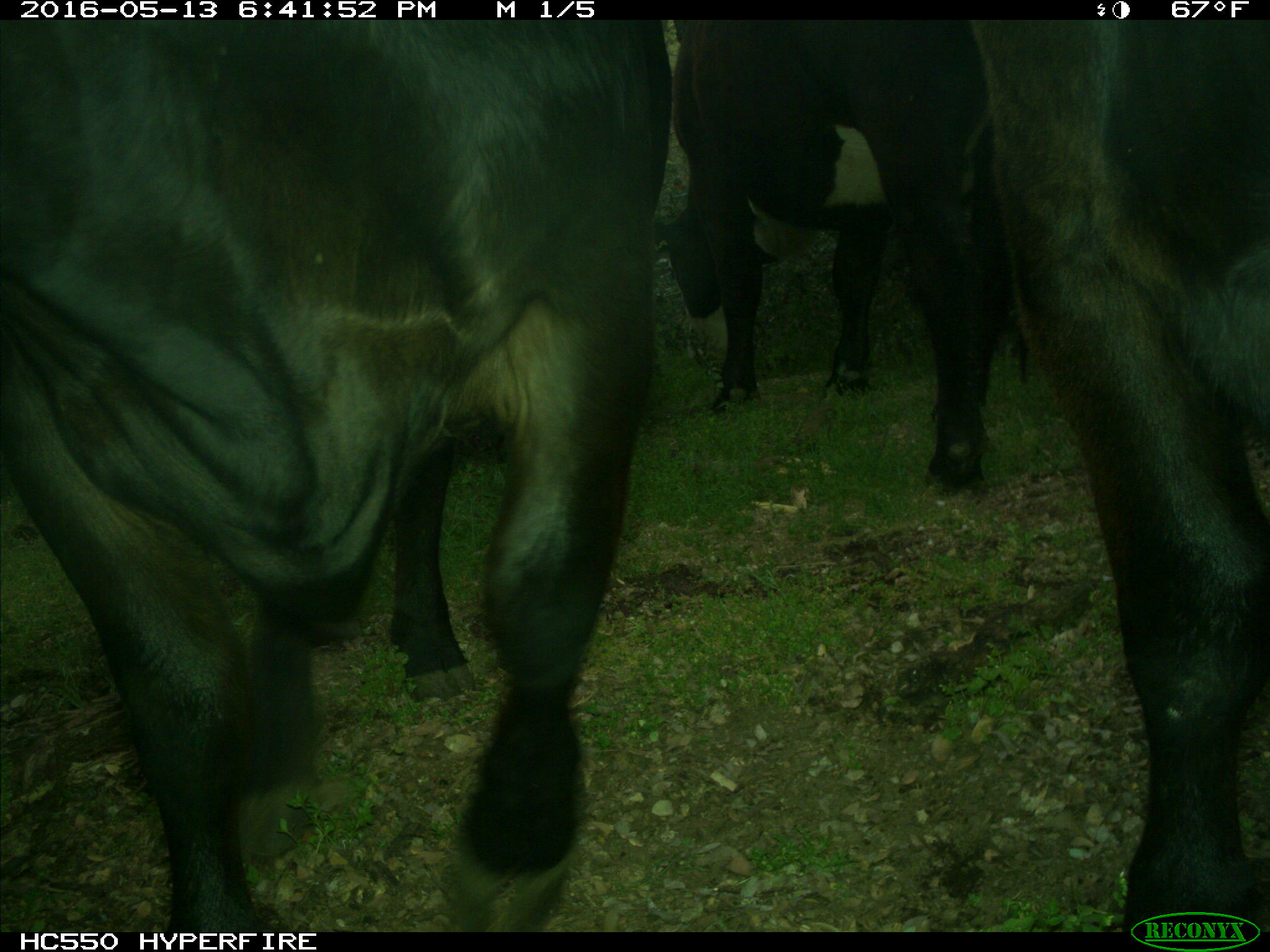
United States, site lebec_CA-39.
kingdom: Animalia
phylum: Chordata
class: Mammalia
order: Artiodactyla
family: Bovidae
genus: Bos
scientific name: Bos taurus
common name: domestic cow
Bos taurus (domestic cow).